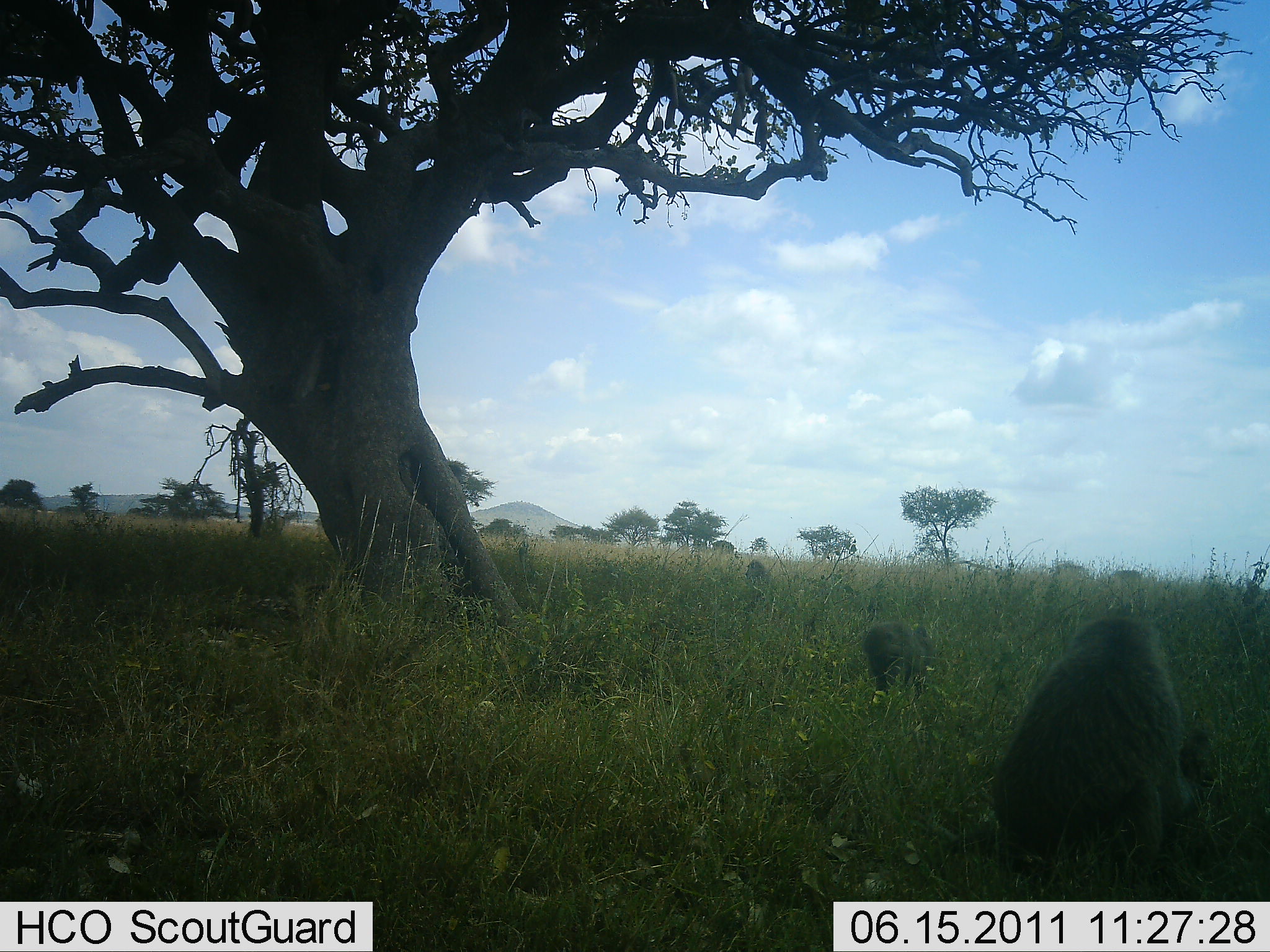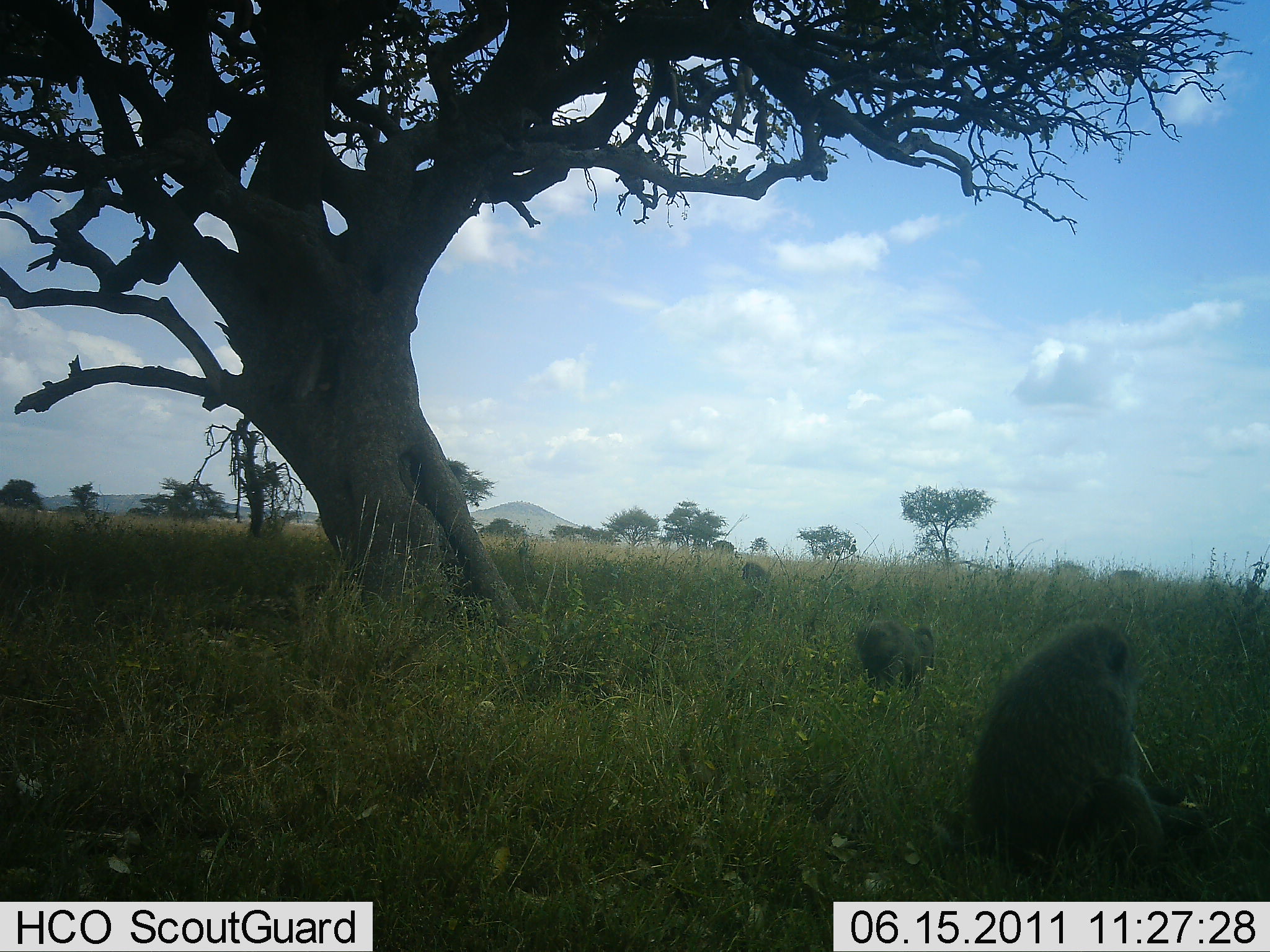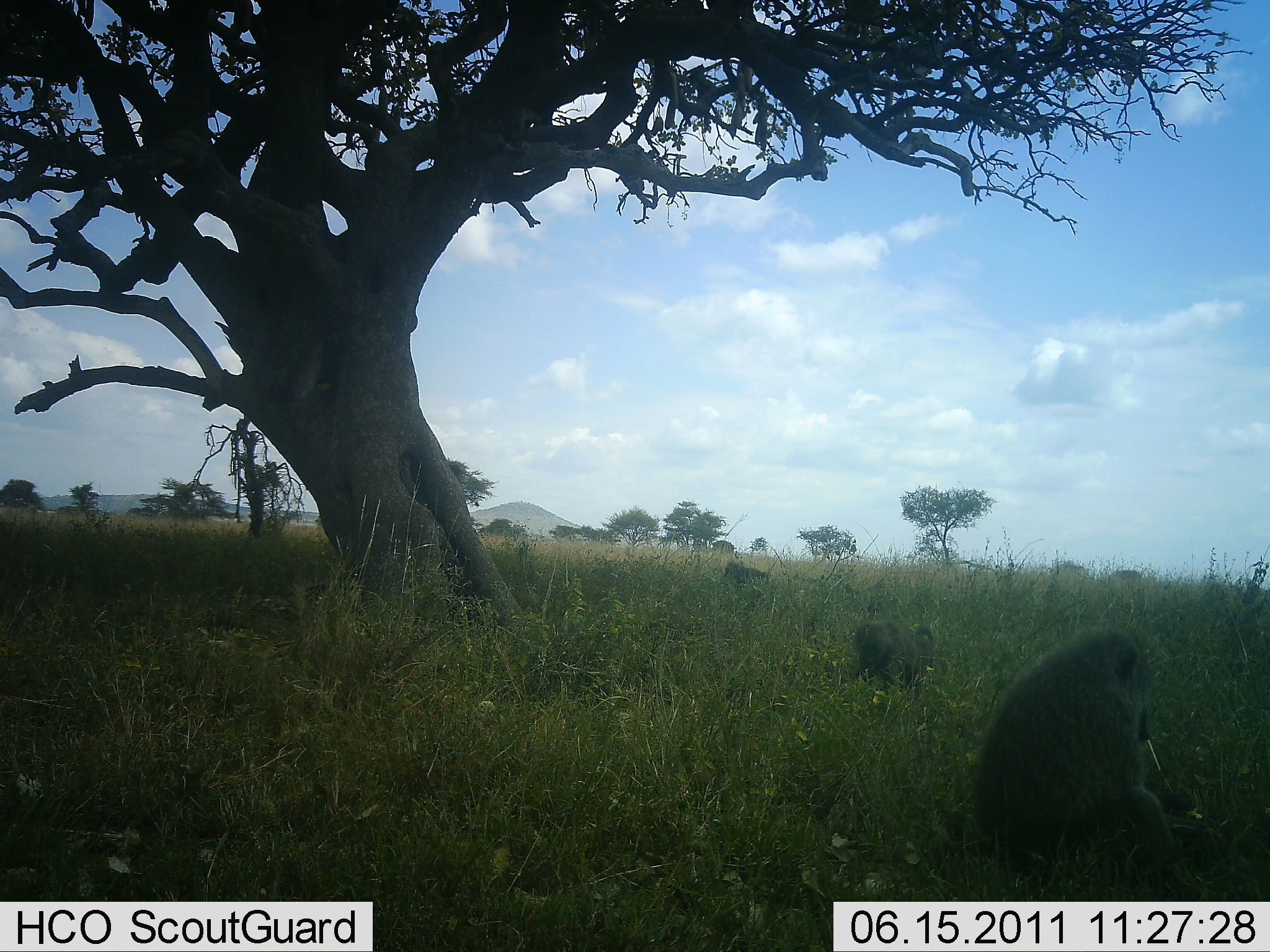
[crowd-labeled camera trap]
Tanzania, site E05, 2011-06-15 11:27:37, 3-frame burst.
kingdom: Animalia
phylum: Chordata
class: Mammalia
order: Primates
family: Cercopithecidae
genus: Papio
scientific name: Papio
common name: baboon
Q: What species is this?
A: Baboon (Papio).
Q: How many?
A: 3.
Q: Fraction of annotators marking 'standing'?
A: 8%.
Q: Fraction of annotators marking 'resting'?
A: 50%.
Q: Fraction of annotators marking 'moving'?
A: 25%.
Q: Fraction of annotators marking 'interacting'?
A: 0%.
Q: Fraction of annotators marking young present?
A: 0%.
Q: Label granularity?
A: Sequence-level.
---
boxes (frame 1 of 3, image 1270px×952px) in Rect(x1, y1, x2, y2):
animal: Rect(990, 612, 1230, 901); Rect(861, 617, 935, 704); Rect(746, 559, 770, 581)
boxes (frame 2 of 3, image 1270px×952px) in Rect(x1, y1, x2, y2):
animal: Rect(965, 622, 1217, 901); Rect(856, 620, 935, 700); Rect(740, 561, 771, 584)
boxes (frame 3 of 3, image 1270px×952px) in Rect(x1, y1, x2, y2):
animal: Rect(973, 623, 1217, 902); Rect(851, 620, 935, 700); Rect(724, 561, 767, 589)